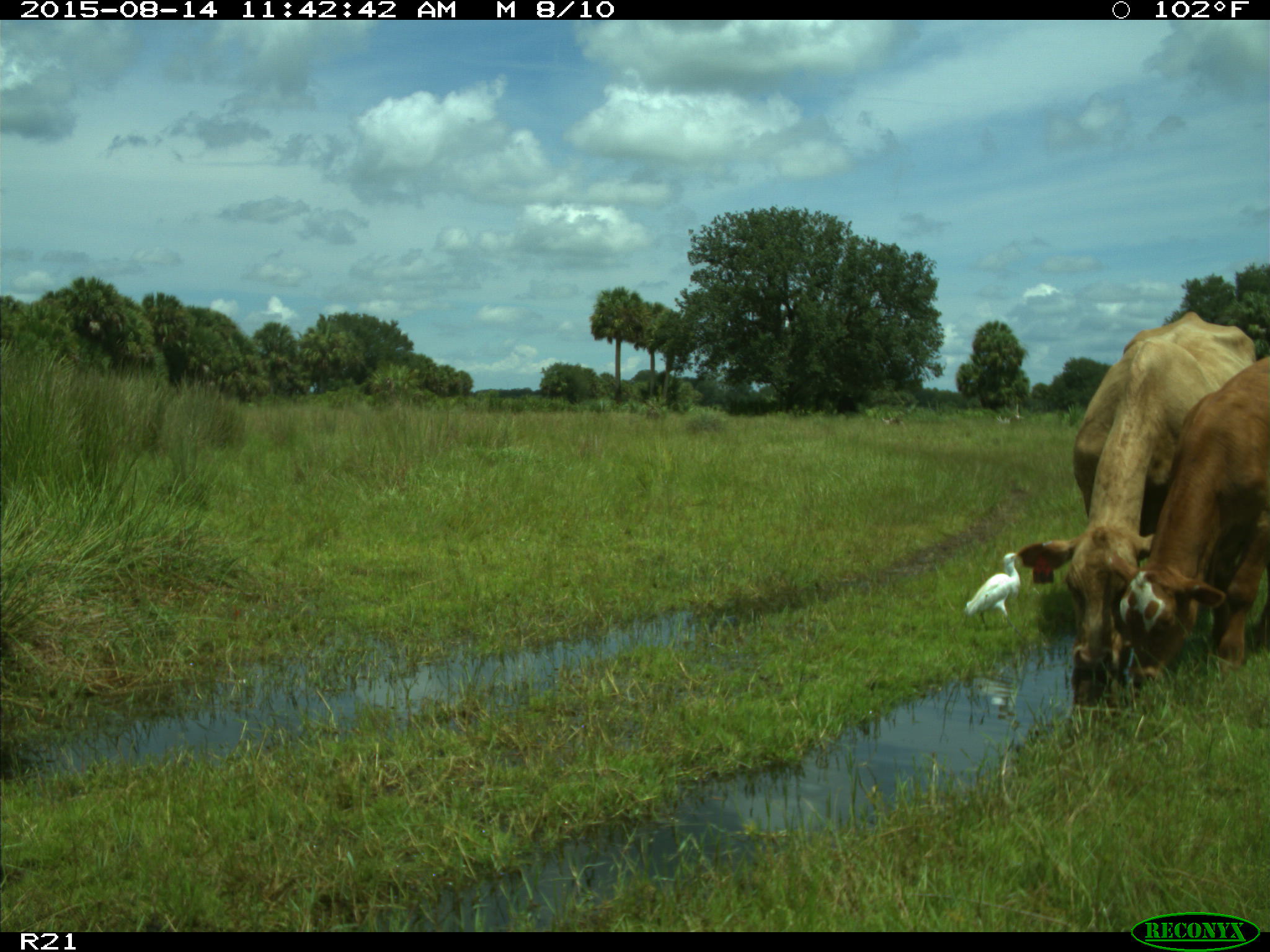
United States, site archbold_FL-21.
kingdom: Animalia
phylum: Chordata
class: Mammalia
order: Artiodactyla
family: Bovidae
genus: Bos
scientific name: Bos taurus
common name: domestic cow